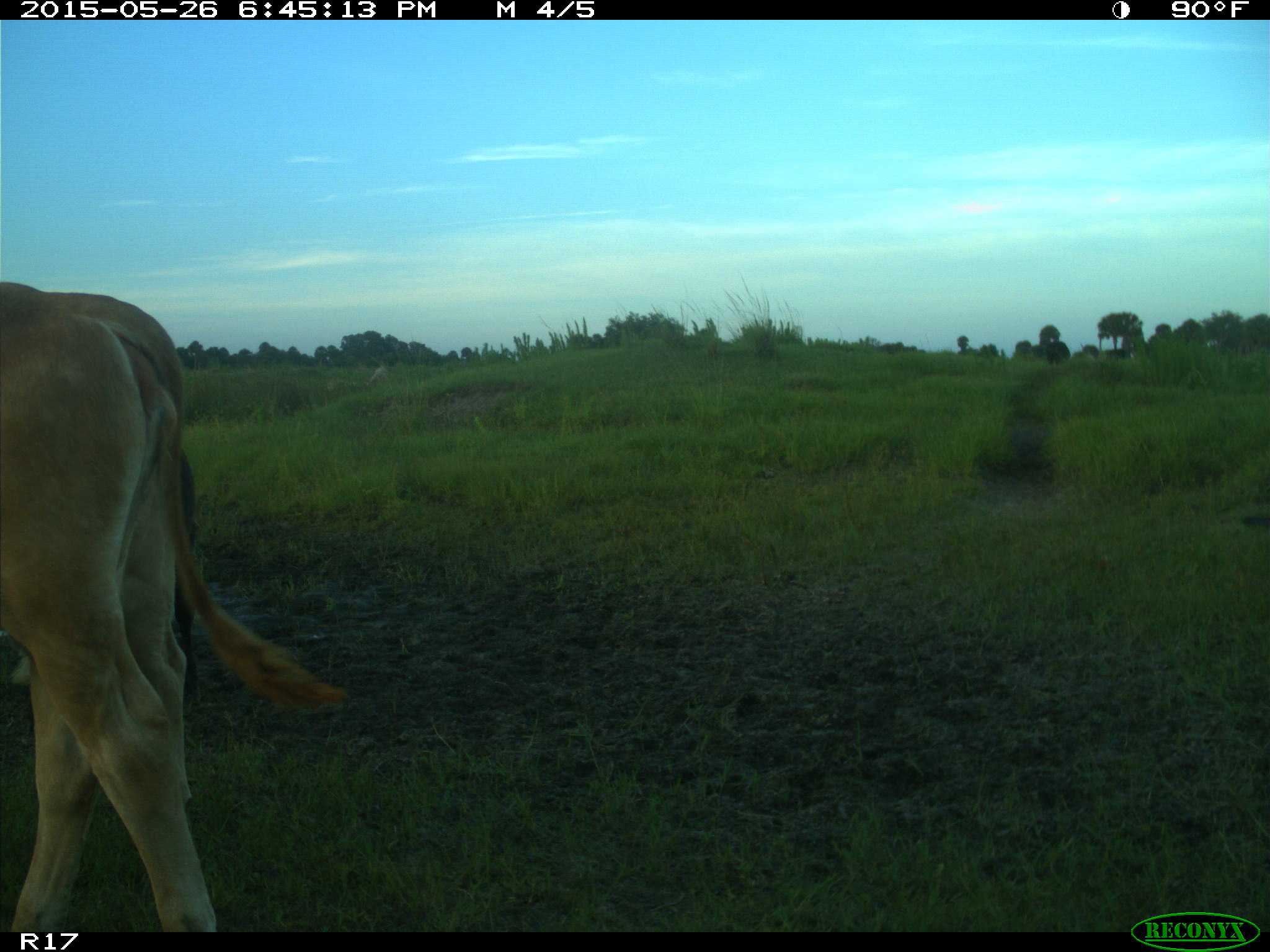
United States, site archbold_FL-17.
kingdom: Animalia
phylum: Chordata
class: Mammalia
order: Artiodactyla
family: Bovidae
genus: Bos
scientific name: Bos taurus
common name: domestic cow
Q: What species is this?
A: Bos taurus (domestic cow).